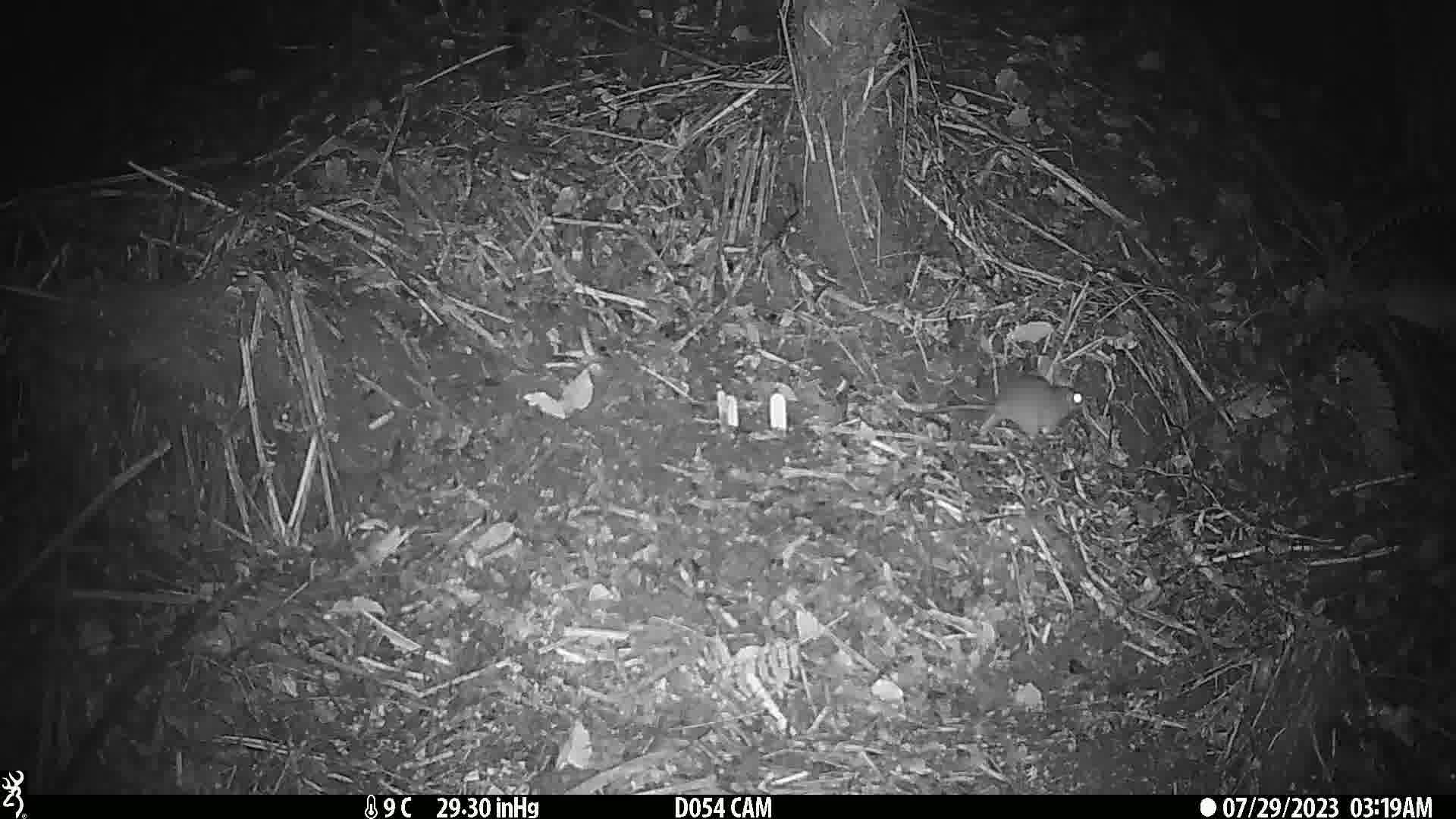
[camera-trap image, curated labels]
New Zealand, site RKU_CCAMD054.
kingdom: Animalia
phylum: Chordata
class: Mammalia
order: Rodentia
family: Muridae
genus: Rattus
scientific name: Rattus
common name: rat